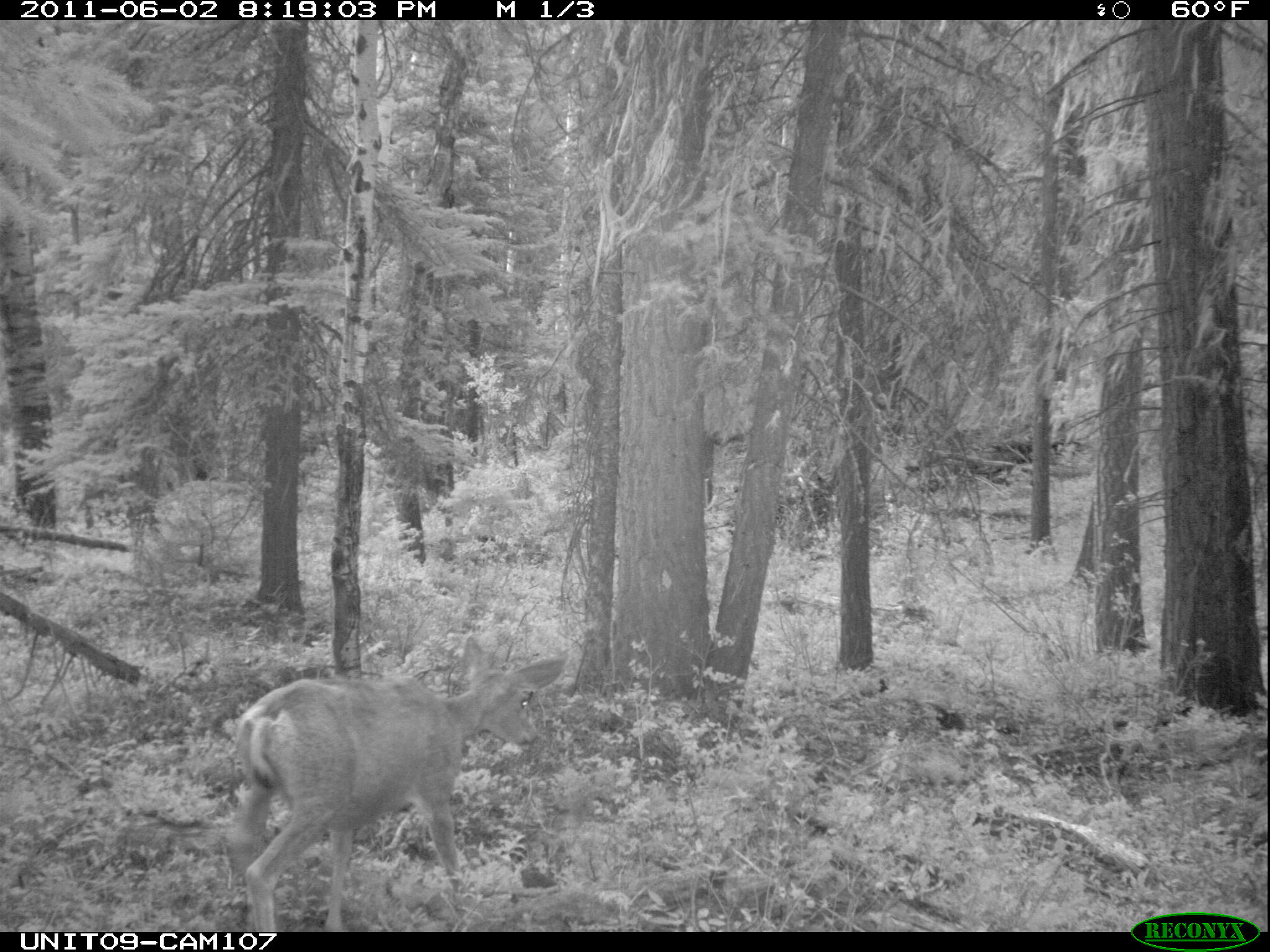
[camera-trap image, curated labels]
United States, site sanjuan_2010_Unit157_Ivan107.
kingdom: Animalia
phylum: Chordata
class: Mammalia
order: Artiodactyla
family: Cervidae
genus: Odocoileus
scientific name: Odocoileus hemionus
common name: mule deer